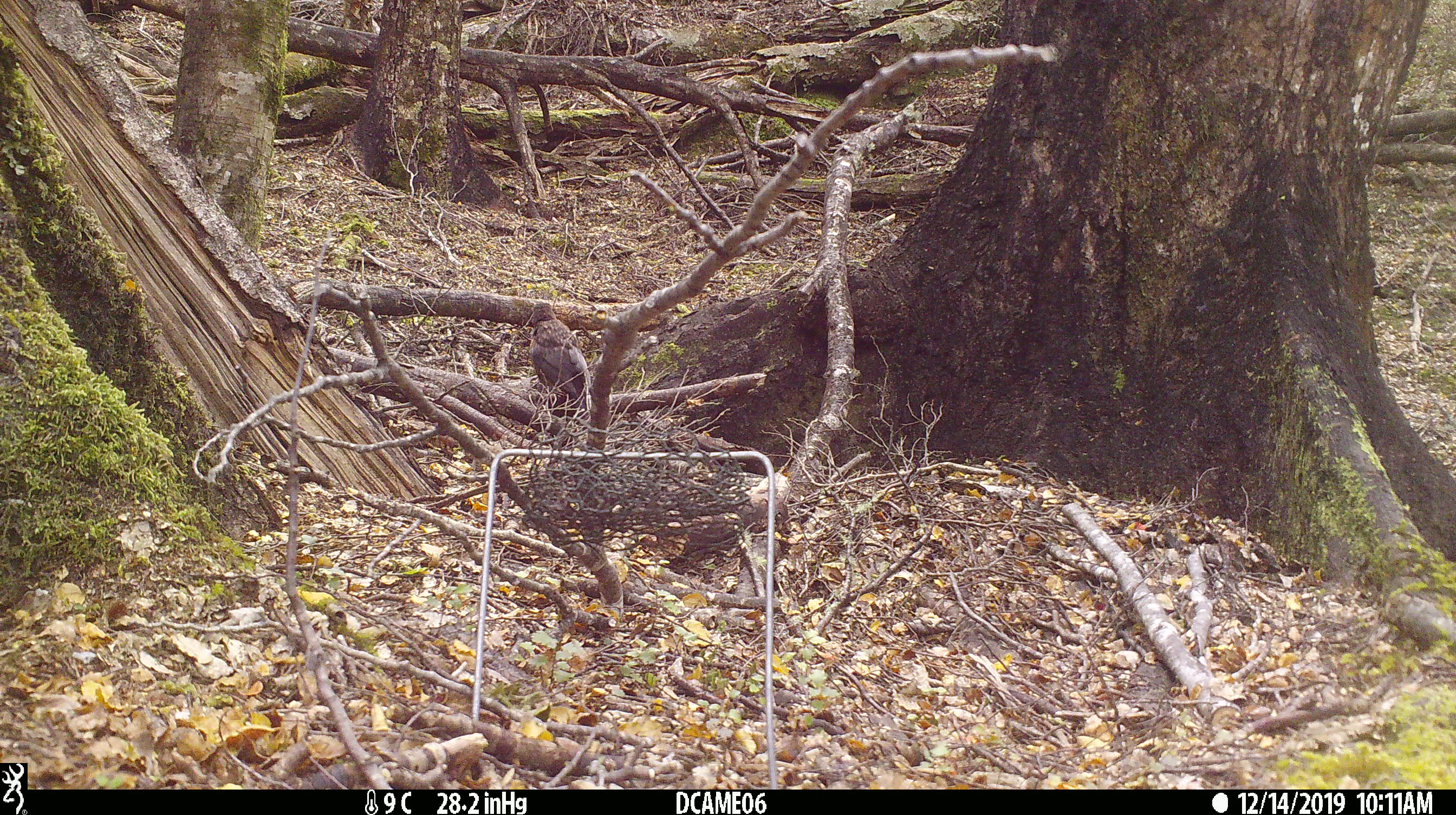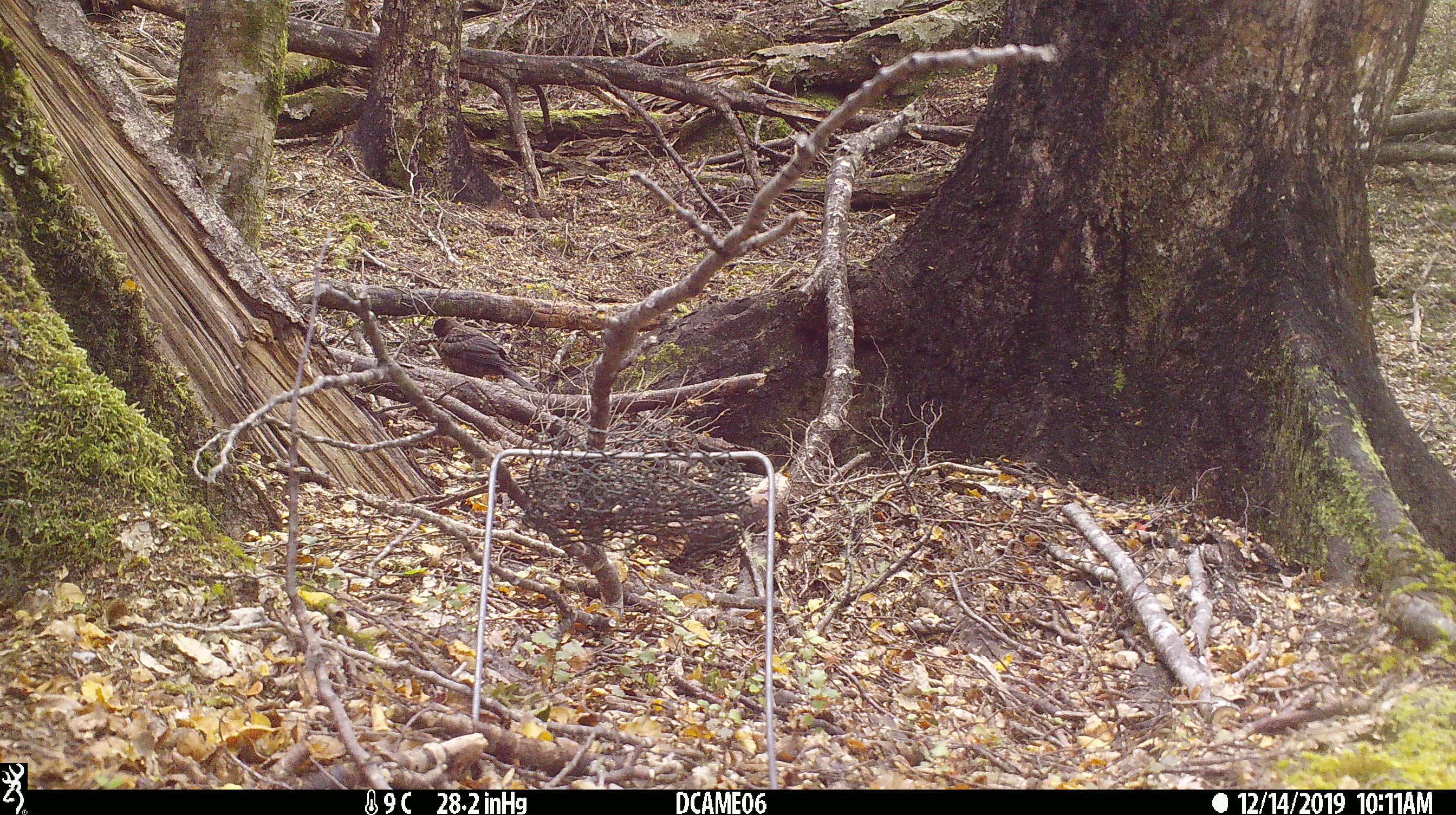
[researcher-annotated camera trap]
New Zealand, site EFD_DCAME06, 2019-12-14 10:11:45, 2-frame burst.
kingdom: Animalia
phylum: Chordata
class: Aves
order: Passeriformes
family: Turdidae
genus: Turdus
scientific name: Turdus merula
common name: eurasian blackbird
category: blackbird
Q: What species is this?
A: Blackbird (eurasian blackbird) (Turdus merula).